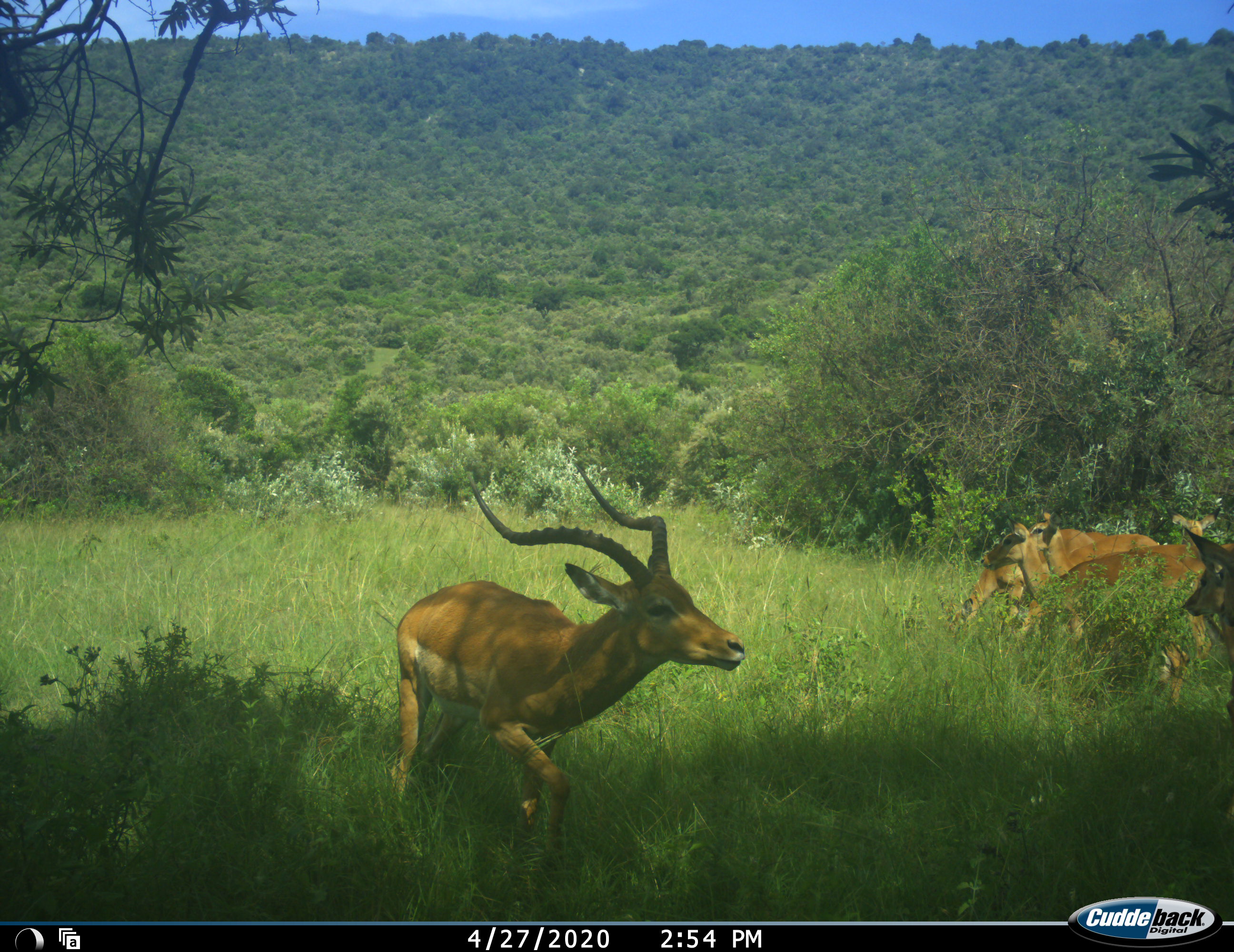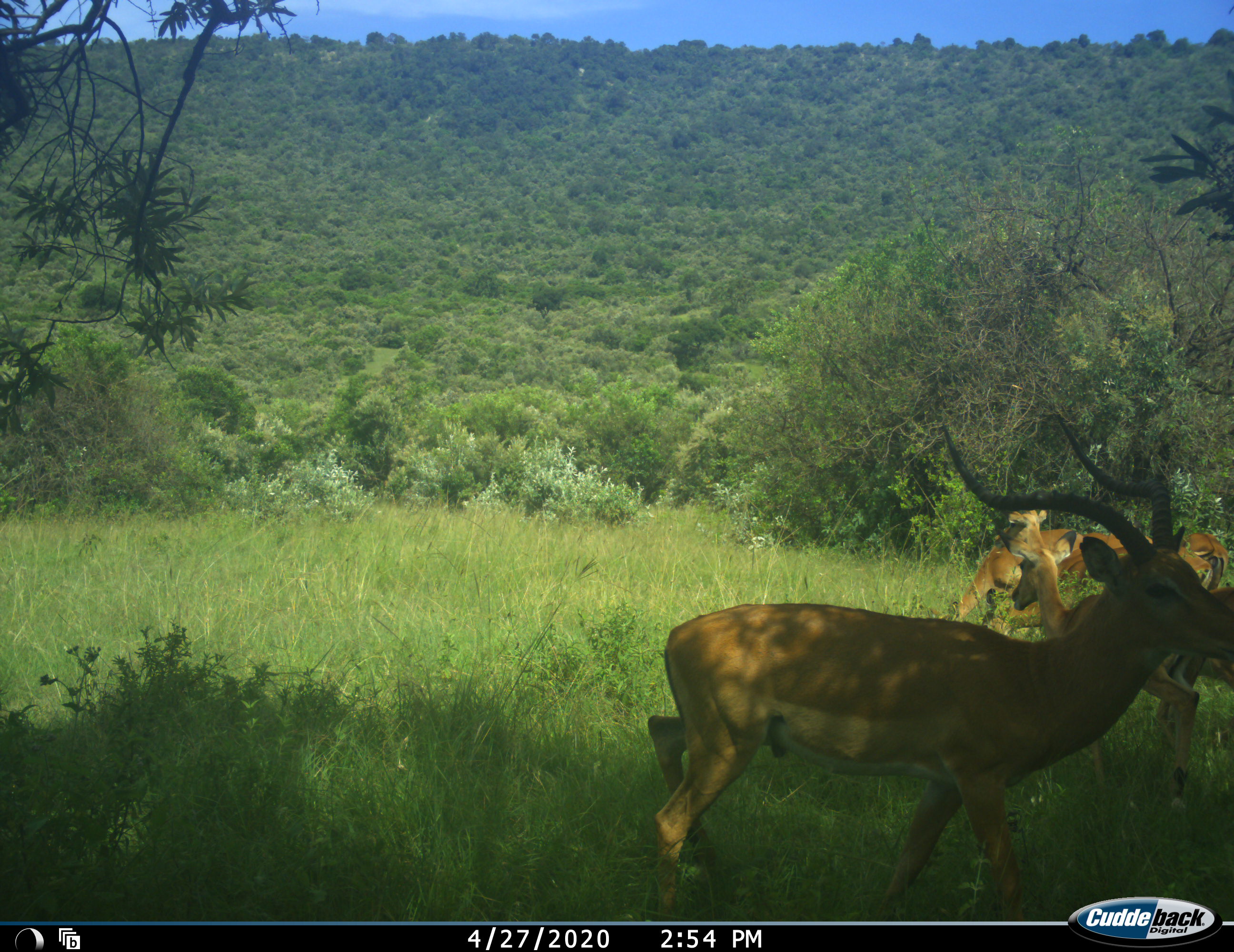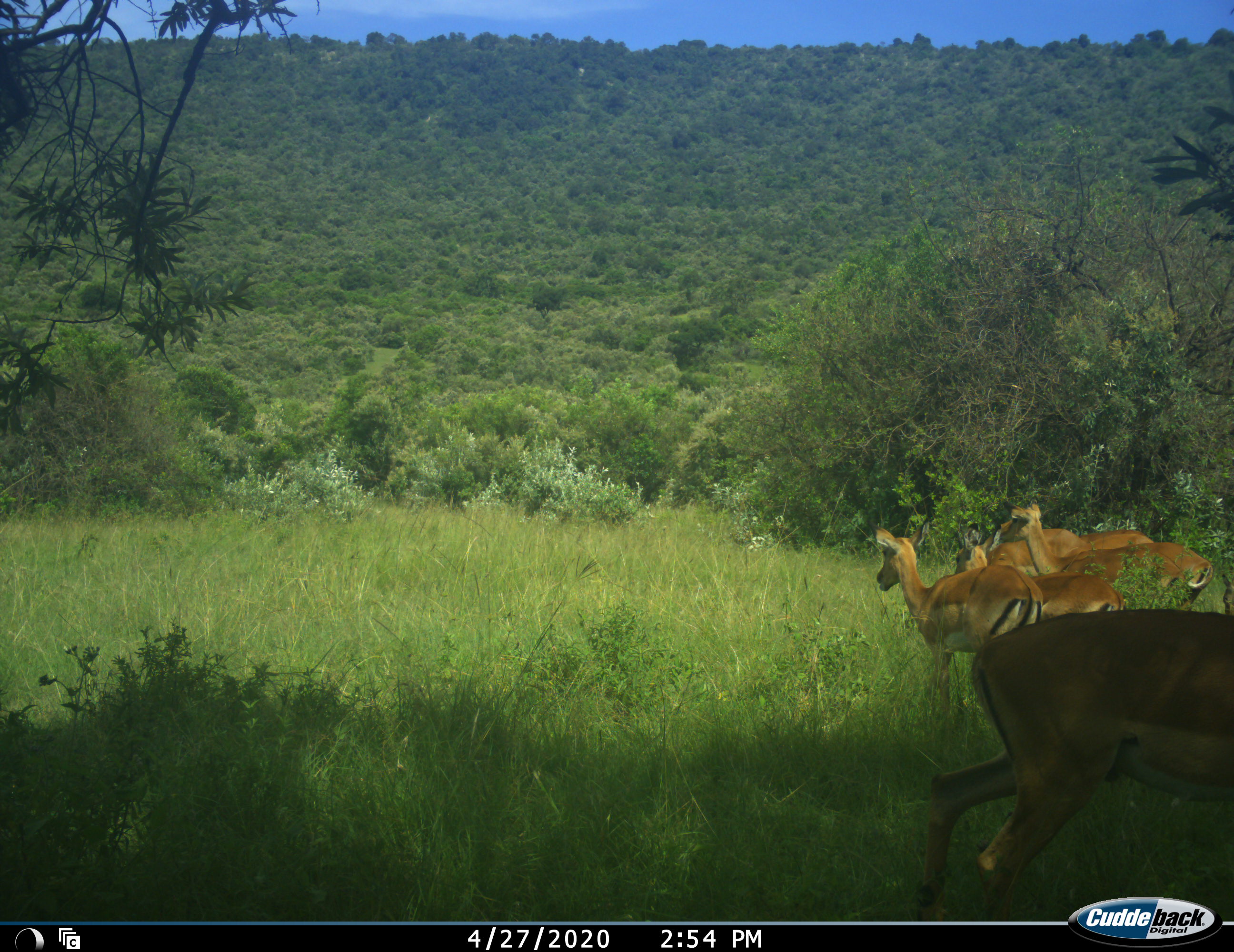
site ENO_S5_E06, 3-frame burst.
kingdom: Animalia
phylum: Chordata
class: Mammalia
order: Artiodactyla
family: Bovidae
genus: Aepyceros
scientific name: Aepyceros melampus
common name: impala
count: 6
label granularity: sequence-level